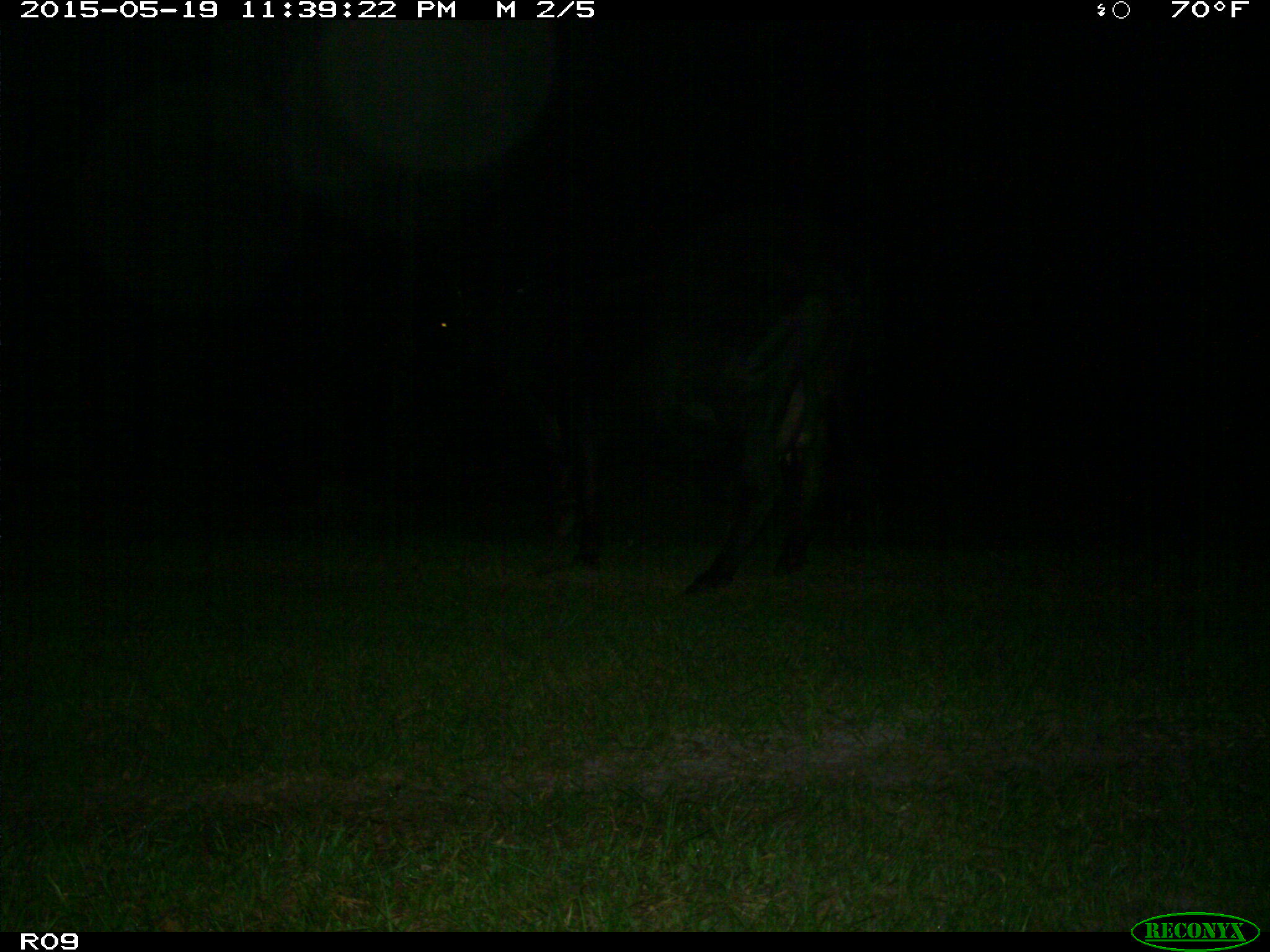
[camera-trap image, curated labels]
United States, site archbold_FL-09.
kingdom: Animalia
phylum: Chordata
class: Mammalia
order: Artiodactyla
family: Bovidae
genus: Bos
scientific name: Bos taurus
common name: domestic cow